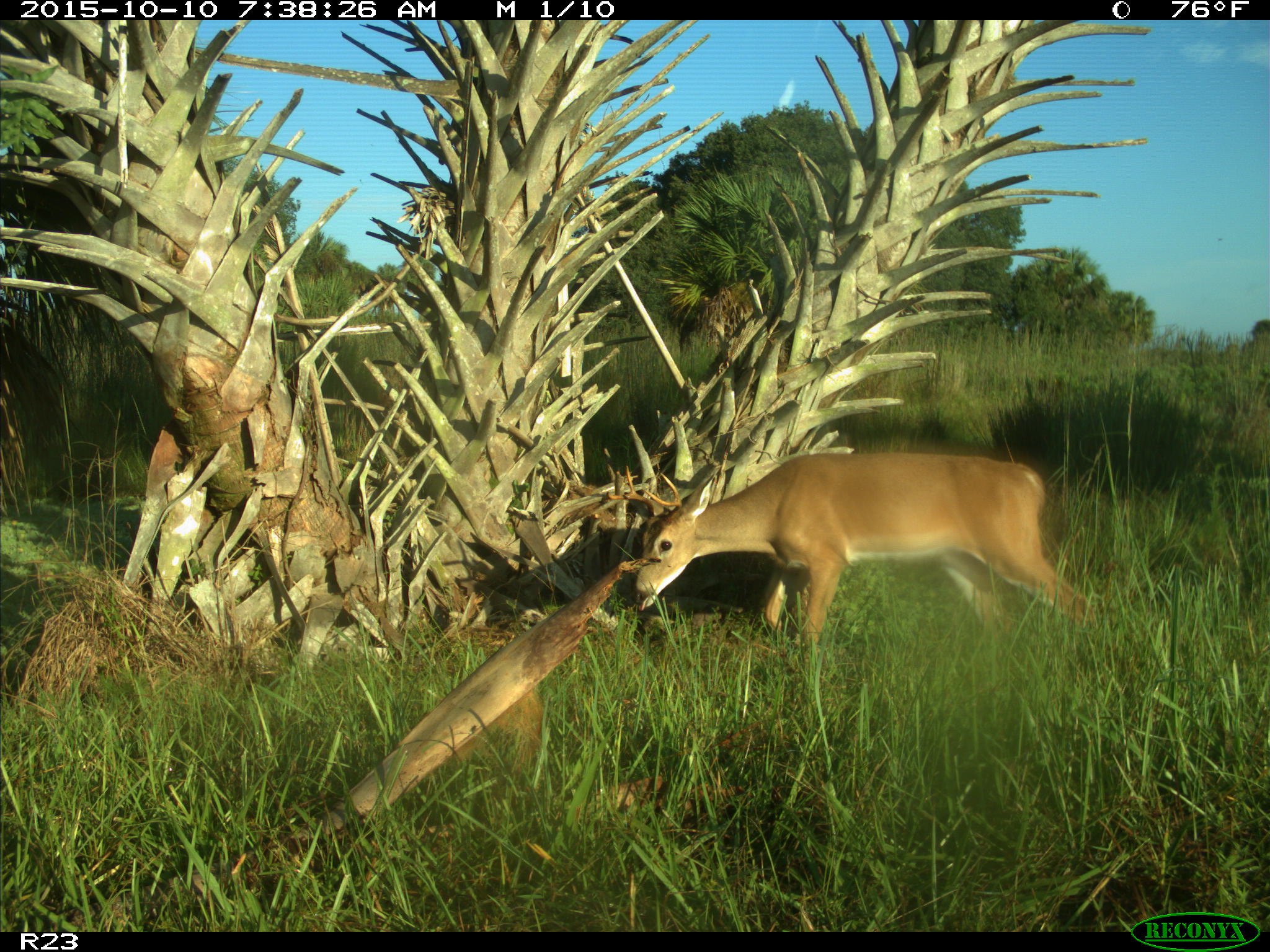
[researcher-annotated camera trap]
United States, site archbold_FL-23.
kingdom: Animalia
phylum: Chordata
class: Mammalia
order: Artiodactyla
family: Cervidae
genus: Odocoileus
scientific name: Odocoileus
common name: deer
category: unidentified deer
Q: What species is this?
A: Unidentified deer (deer) (Odocoileus).